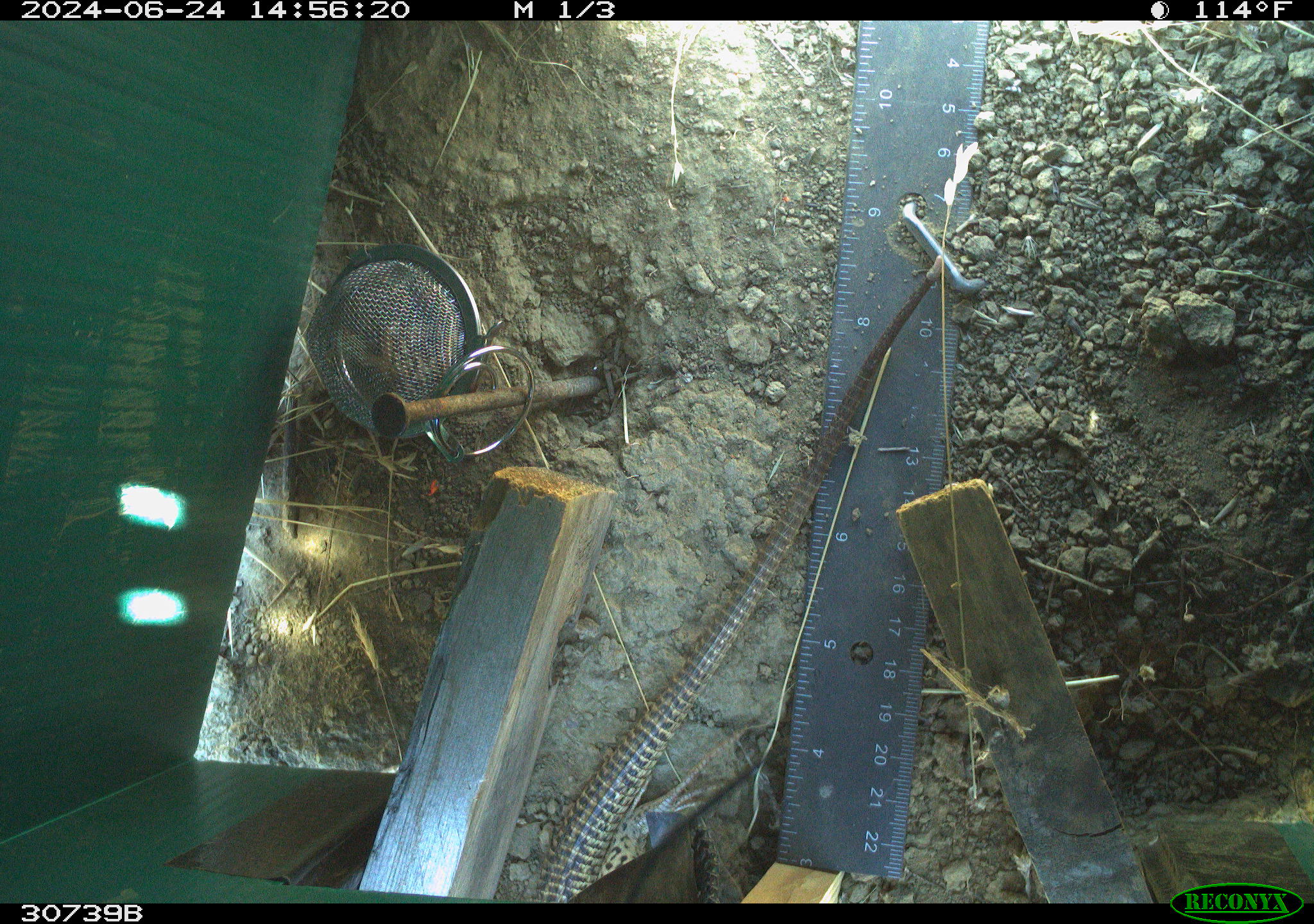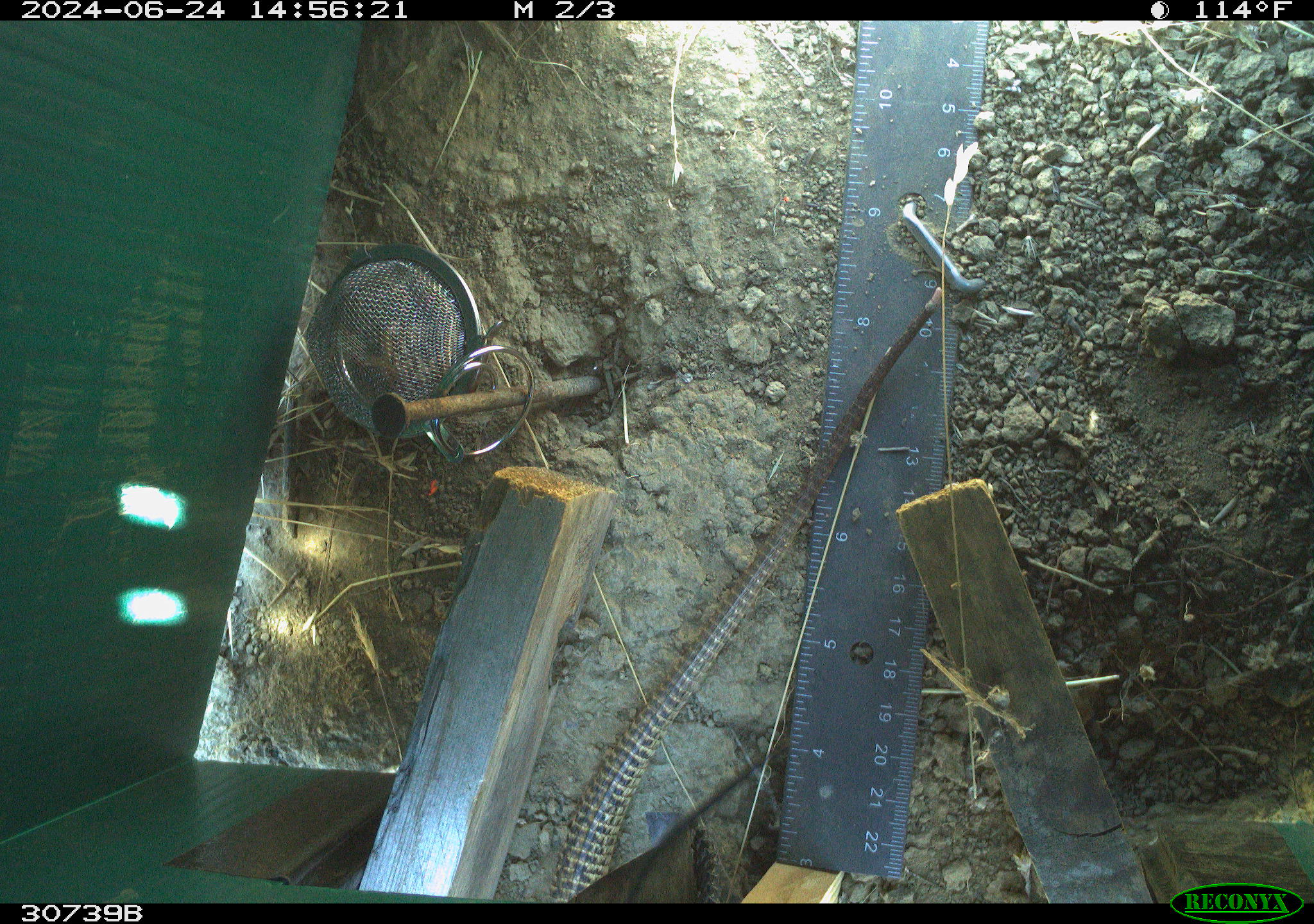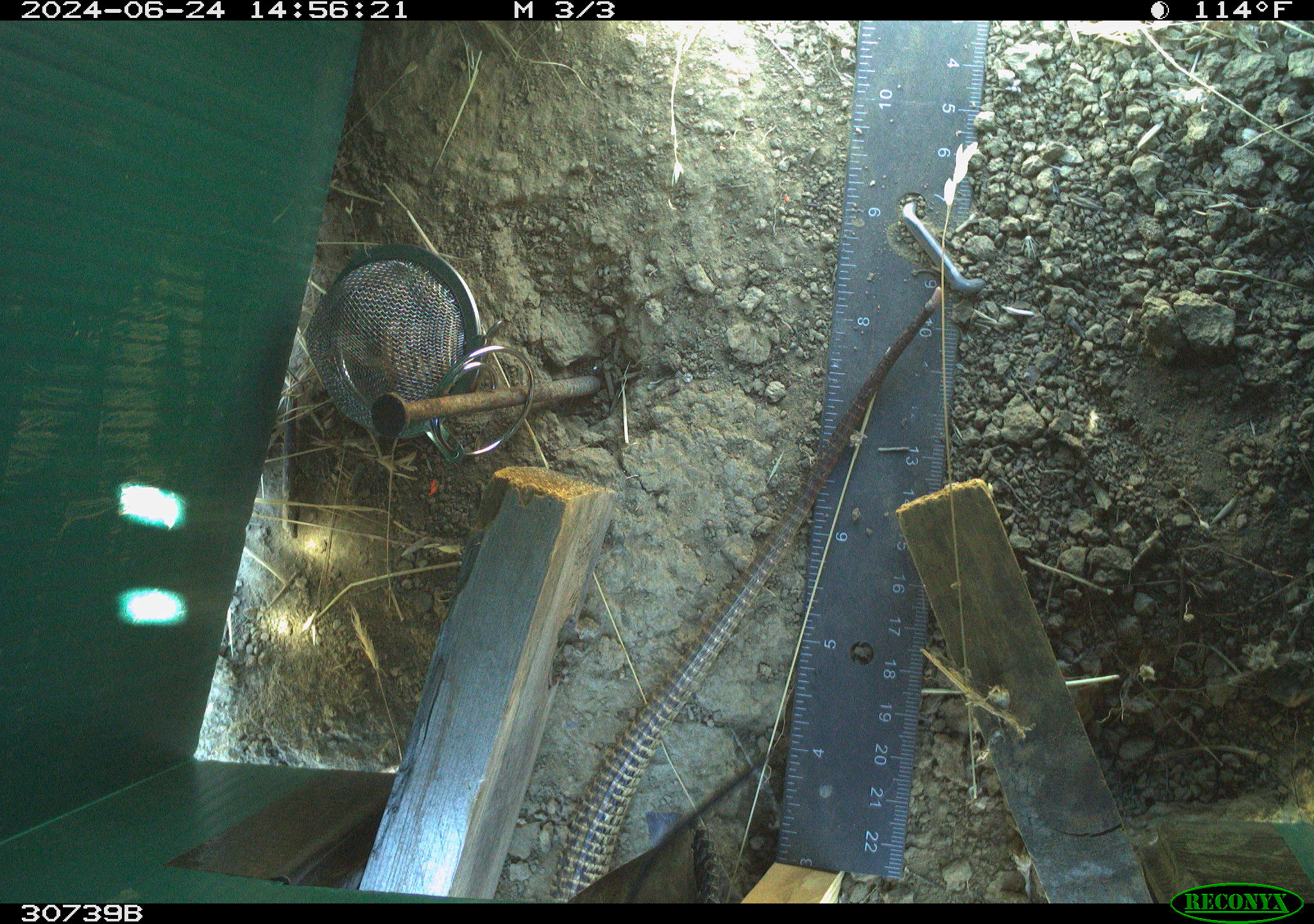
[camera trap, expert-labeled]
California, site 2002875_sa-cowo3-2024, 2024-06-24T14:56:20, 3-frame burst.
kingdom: Animalia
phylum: Chordata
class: Reptilia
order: Squamata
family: Teiidae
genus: Aspidoscelis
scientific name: Aspidoscelis tigris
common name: western whiptail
Western whiptail (Aspidoscelis tigris).